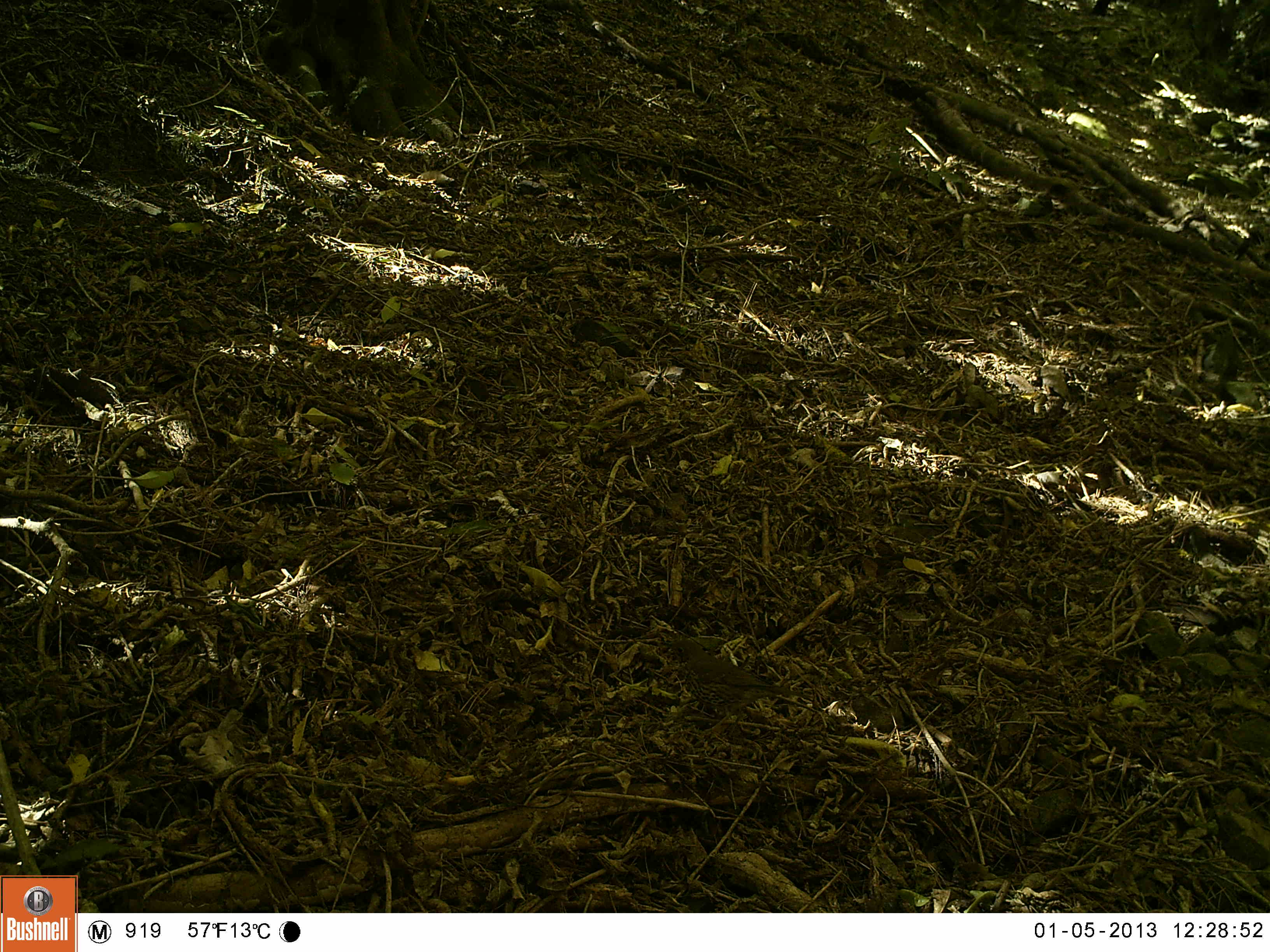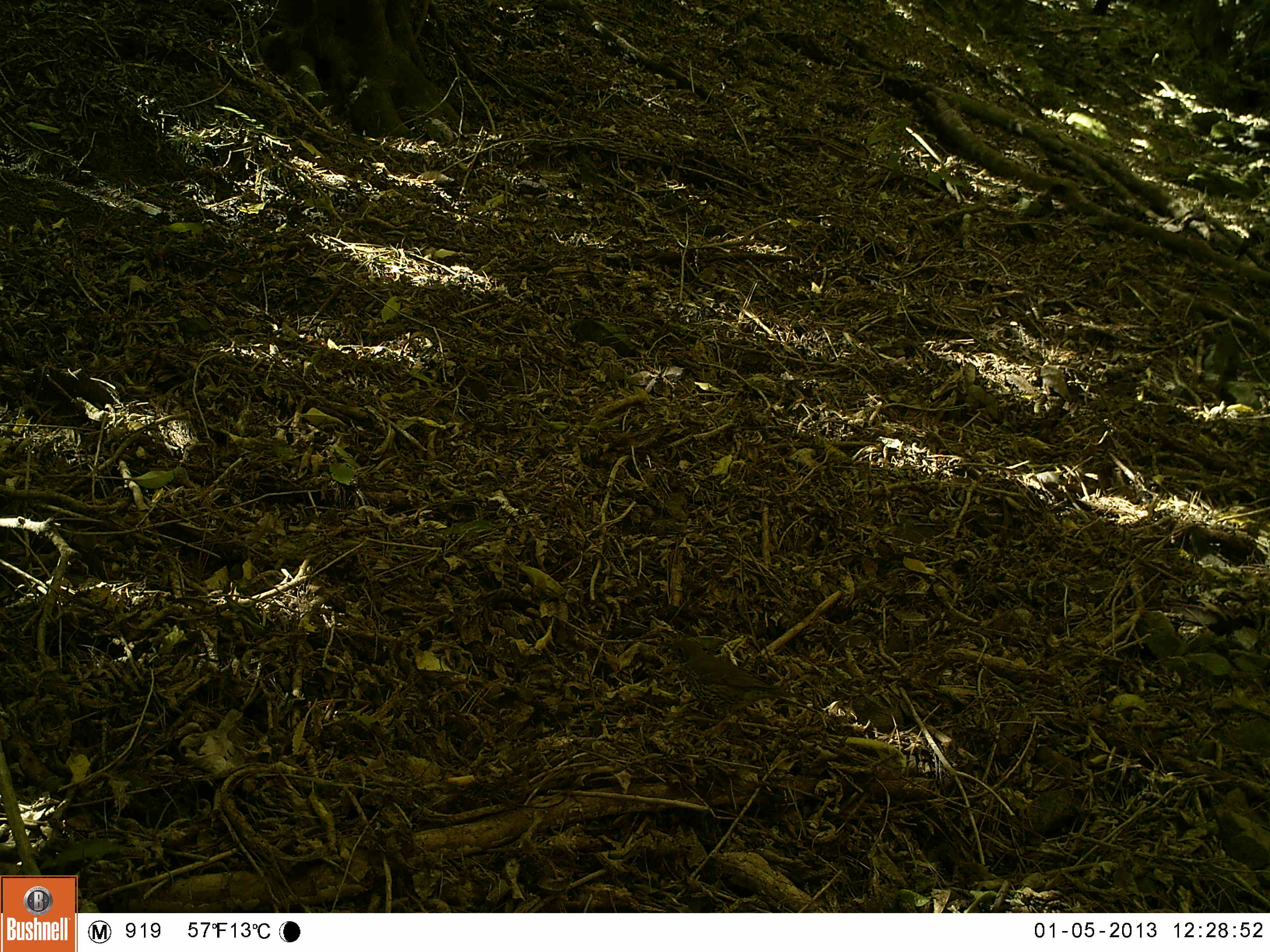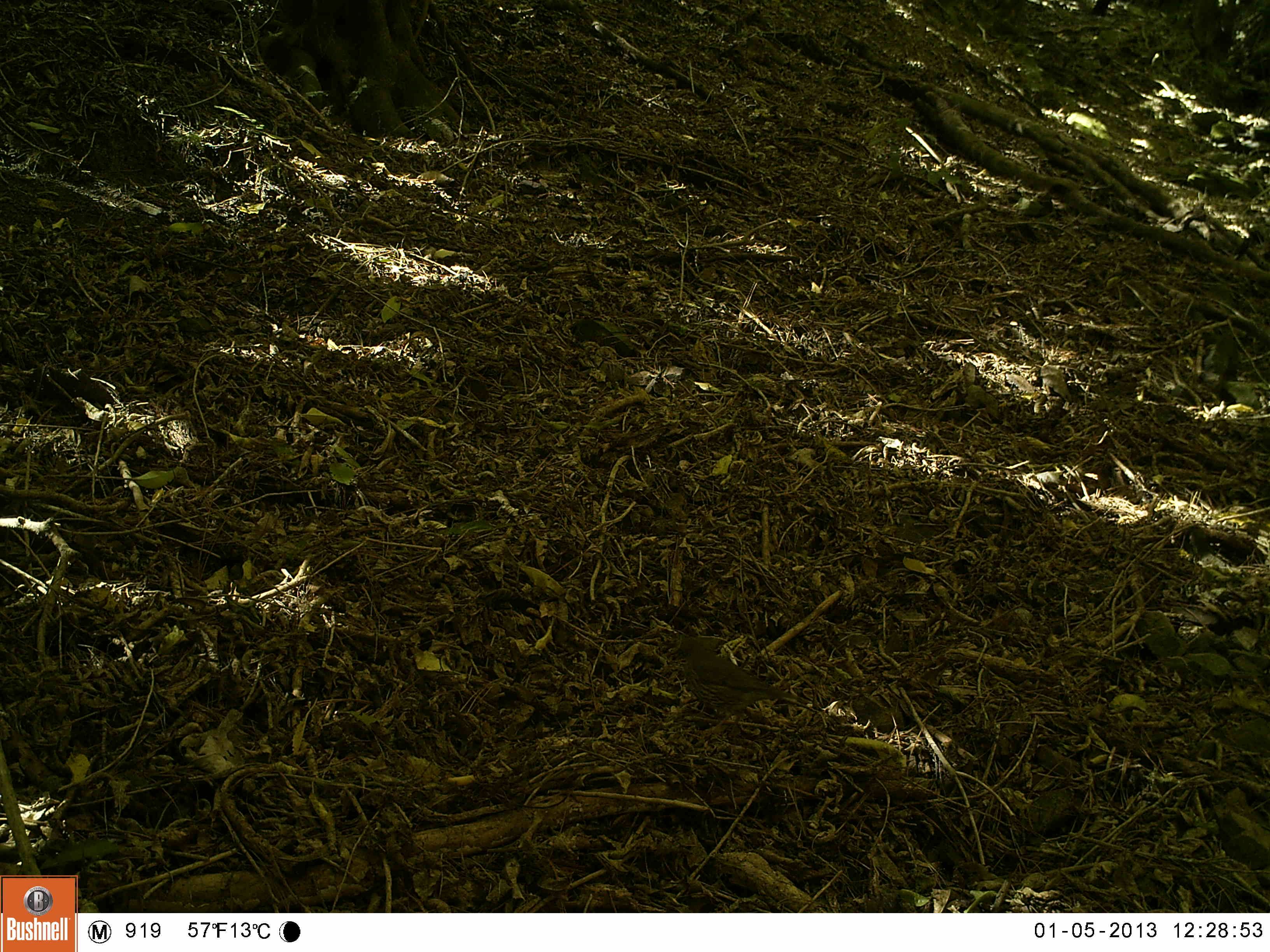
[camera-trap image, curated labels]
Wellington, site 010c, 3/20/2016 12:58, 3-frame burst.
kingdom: Animalia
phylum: Chordata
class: Aves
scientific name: Aves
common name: bird